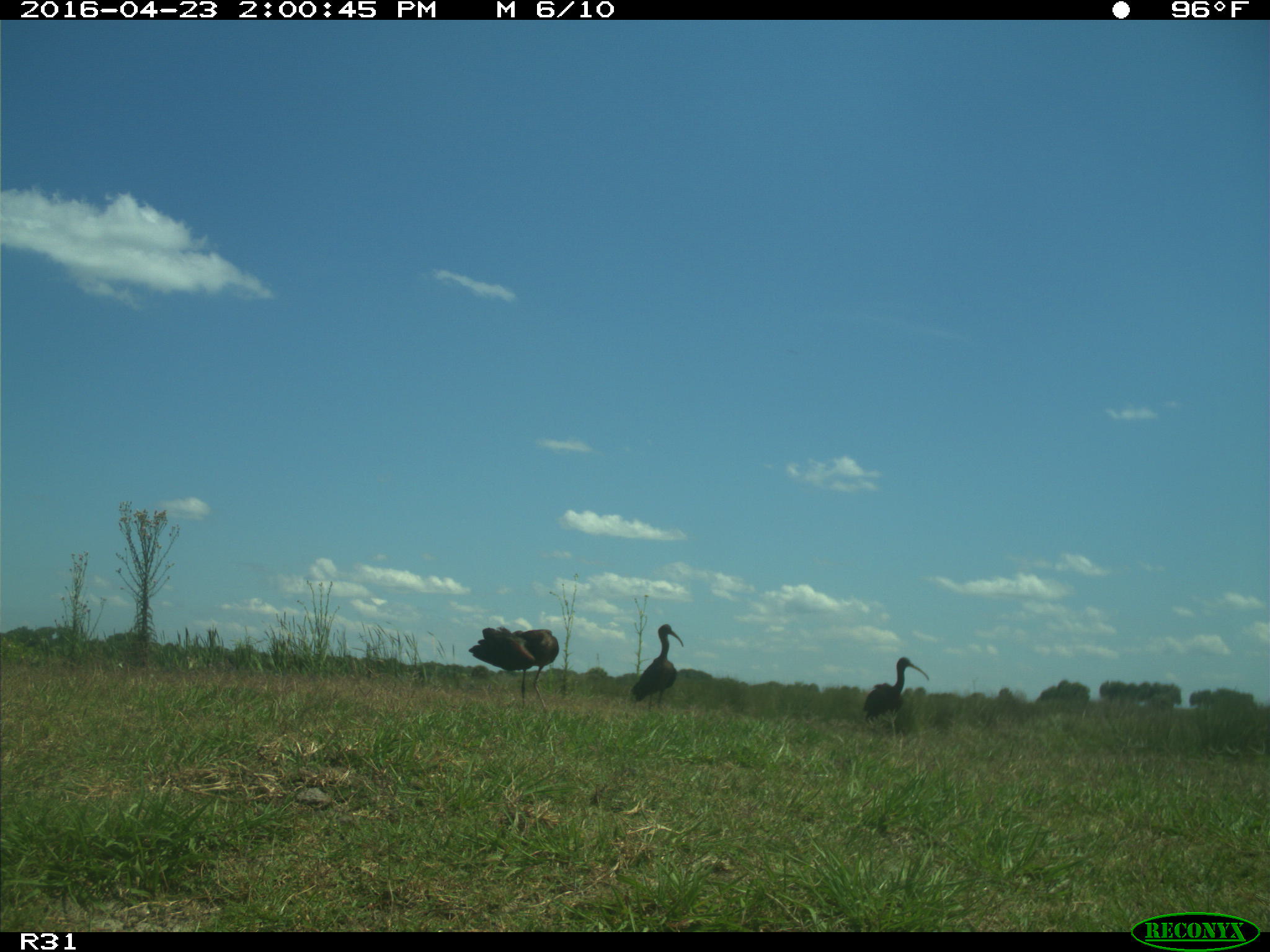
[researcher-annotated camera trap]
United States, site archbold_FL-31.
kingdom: Animalia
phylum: Chordata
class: Aves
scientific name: Aves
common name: birds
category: unidentified bird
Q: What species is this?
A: Unidentified bird (birds) (Aves).